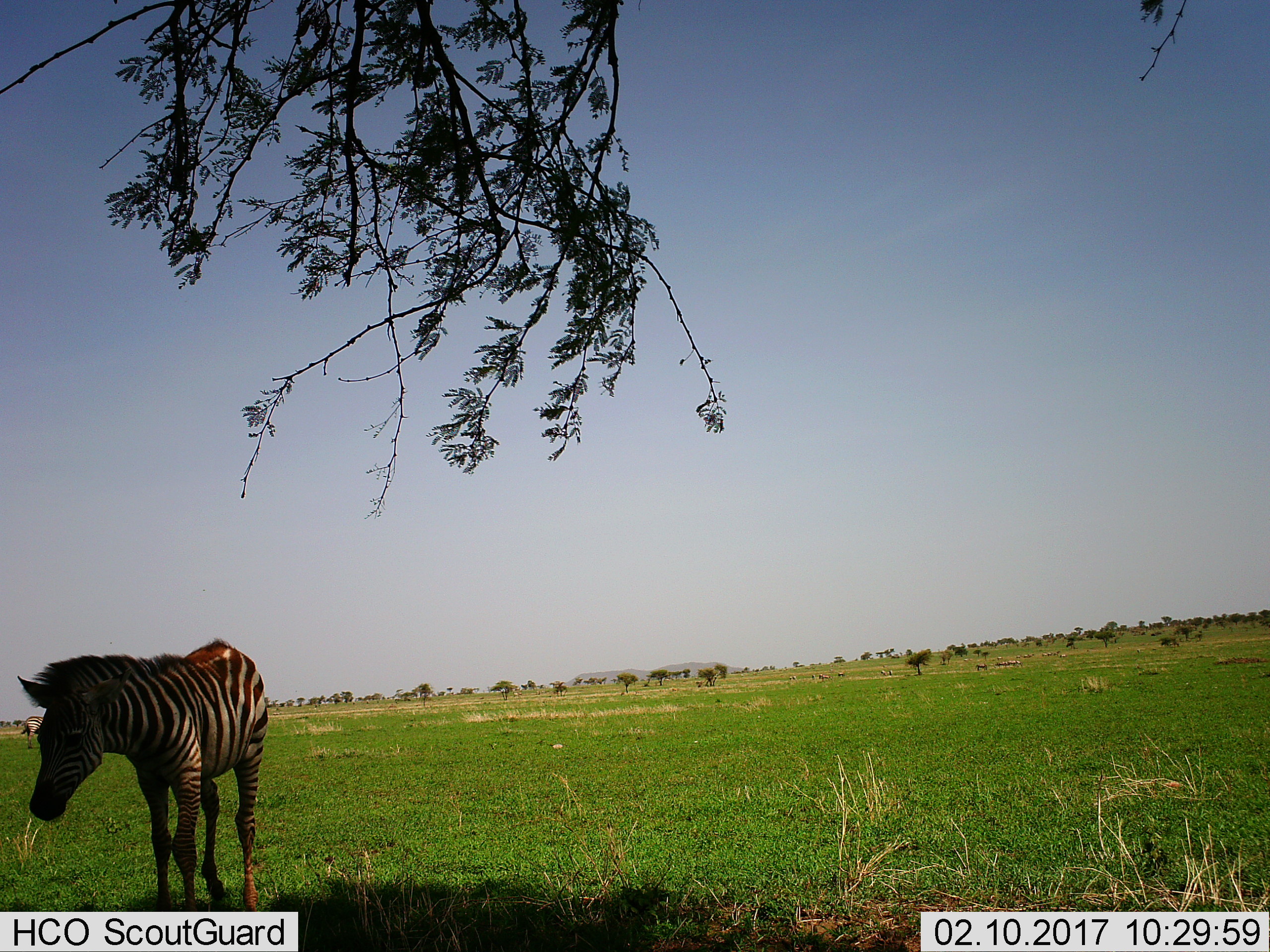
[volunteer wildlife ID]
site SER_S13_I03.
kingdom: Animalia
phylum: Chordata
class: Mammalia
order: Perissodactyla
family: Equidae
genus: Equus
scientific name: Equus quagga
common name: plains zebra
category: zebraplains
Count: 1.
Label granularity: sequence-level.